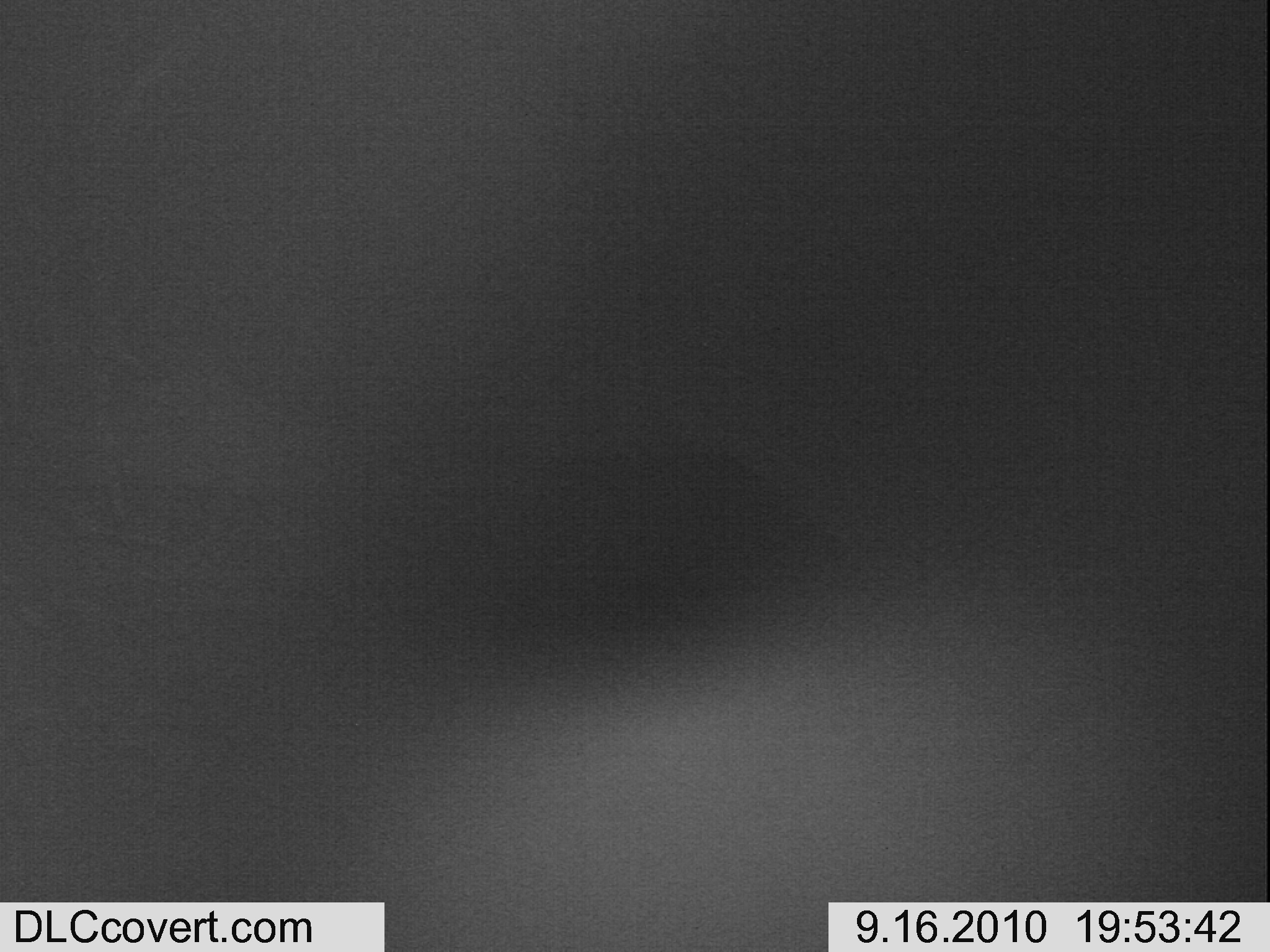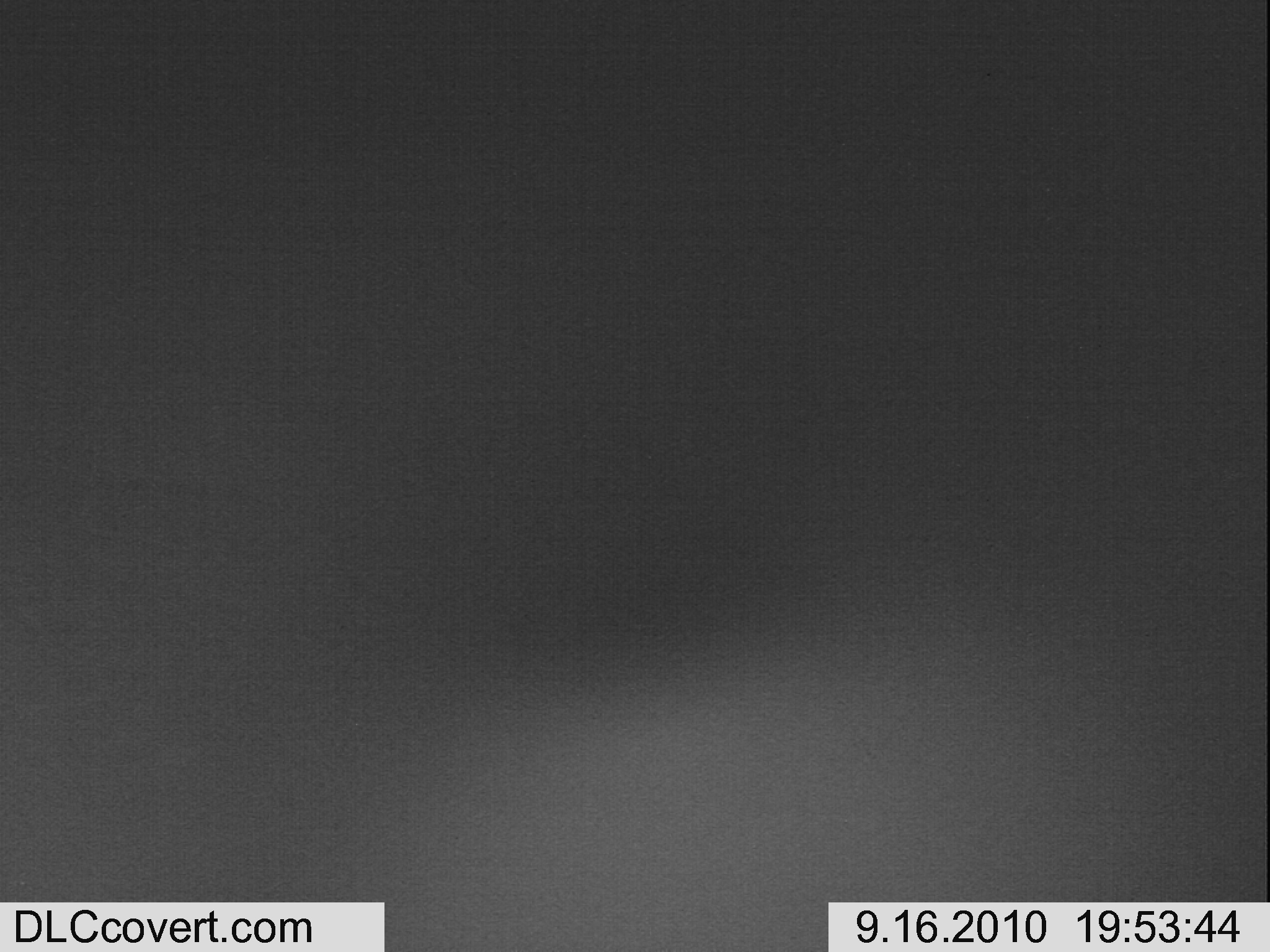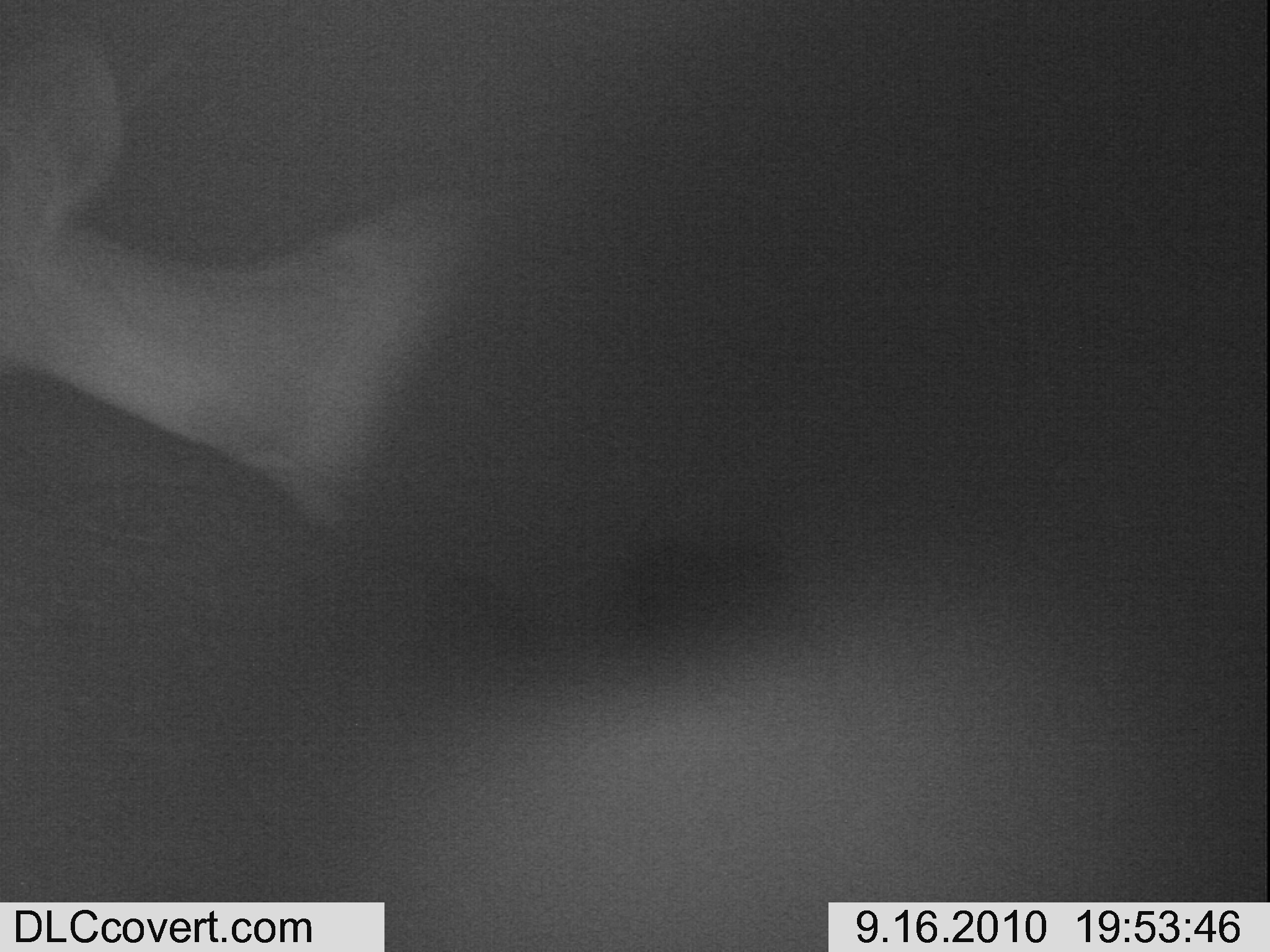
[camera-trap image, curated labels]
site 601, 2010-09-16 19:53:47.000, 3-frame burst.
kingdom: Animalia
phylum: Chordata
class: Mammalia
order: Artiodactyla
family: Bovidae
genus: Tragelaphus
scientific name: Tragelaphus scriptus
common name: bushbuck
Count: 1.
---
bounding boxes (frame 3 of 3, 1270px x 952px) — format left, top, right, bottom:
tragelaphus scriptus: 0, 0, 476, 528